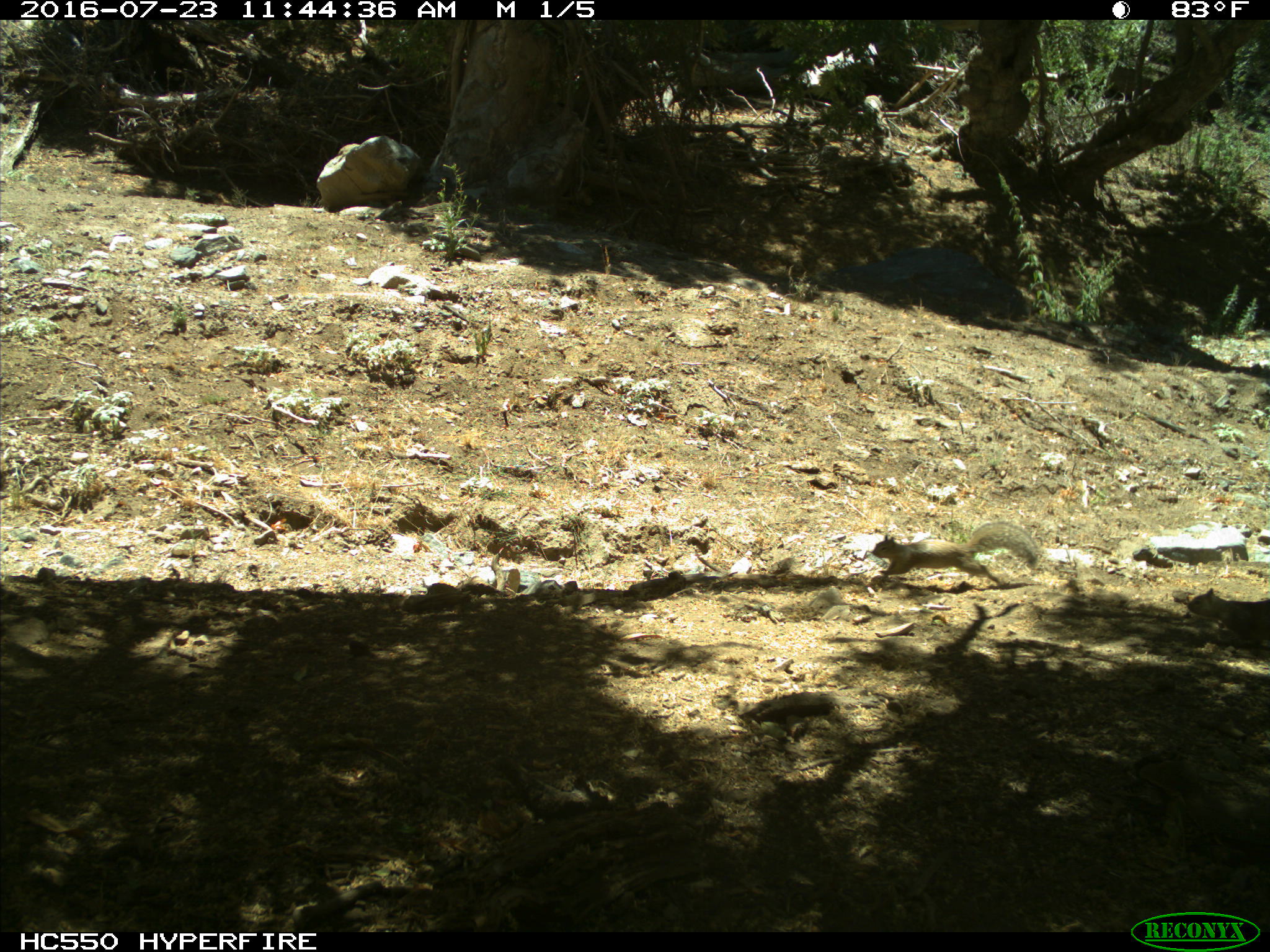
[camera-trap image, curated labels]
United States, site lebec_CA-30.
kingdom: Animalia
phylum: Chordata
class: Mammalia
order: Rodentia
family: Sciuridae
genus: Otospermophilus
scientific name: Otospermophilus beecheyi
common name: california ground squirrel